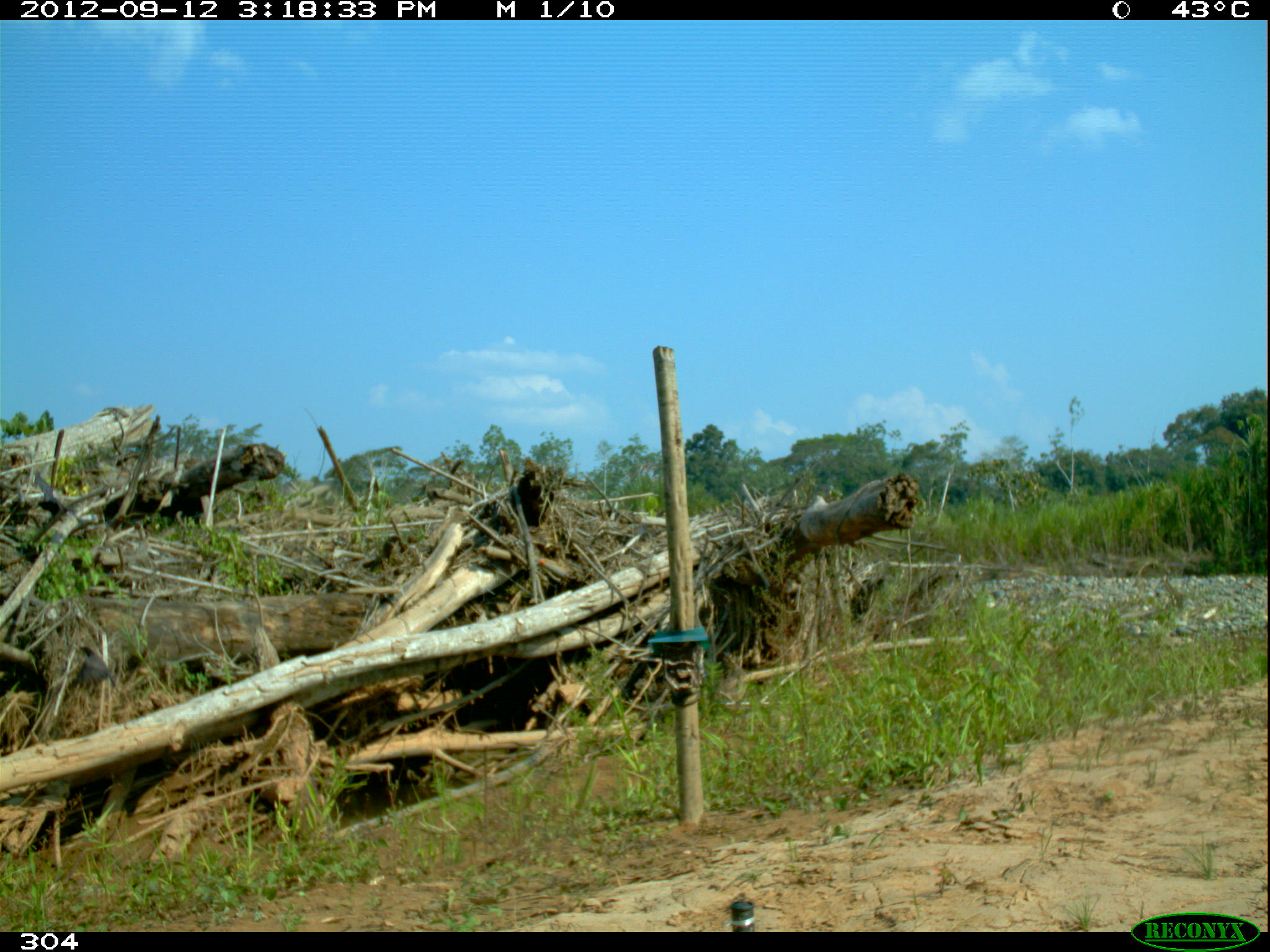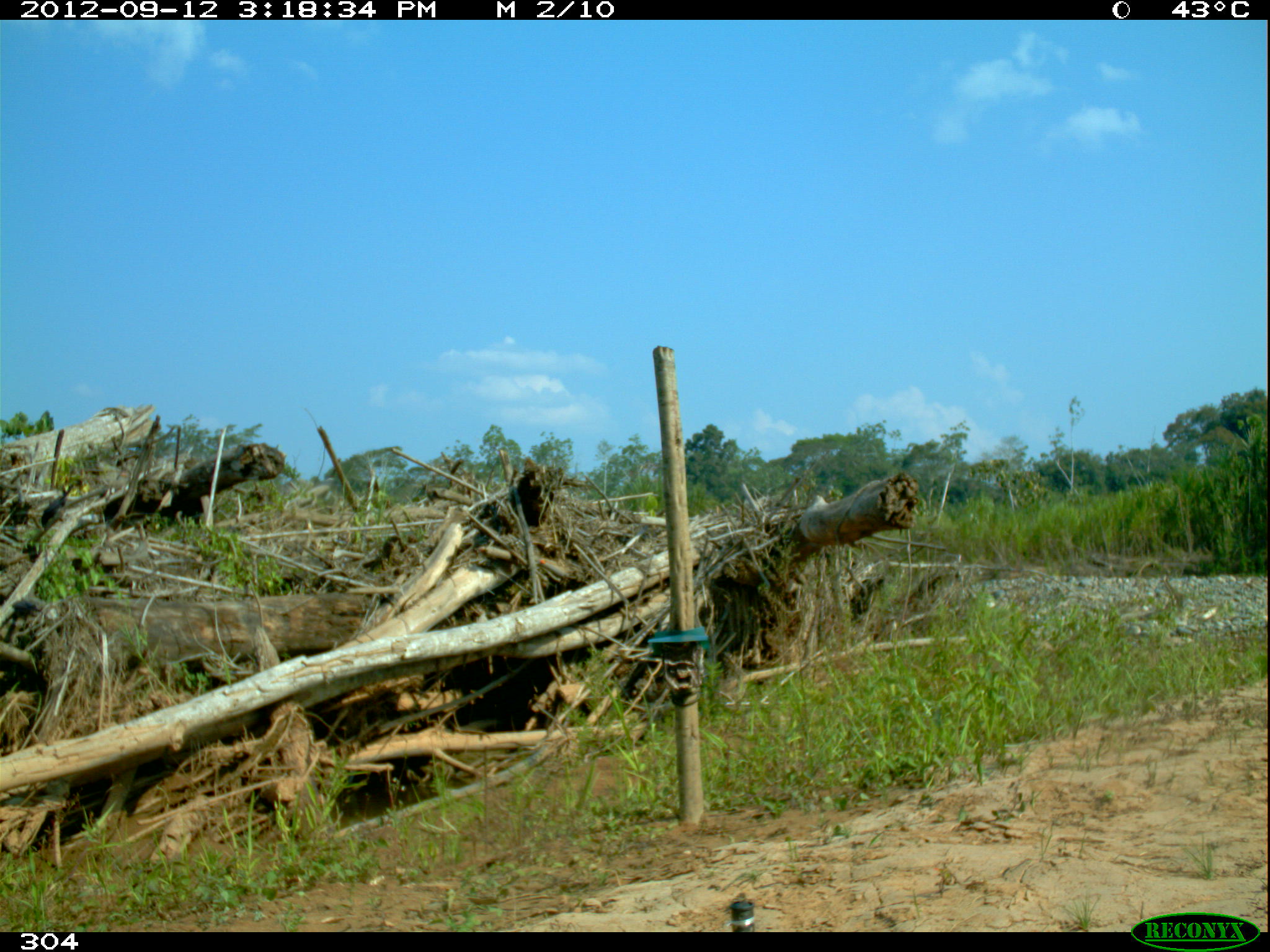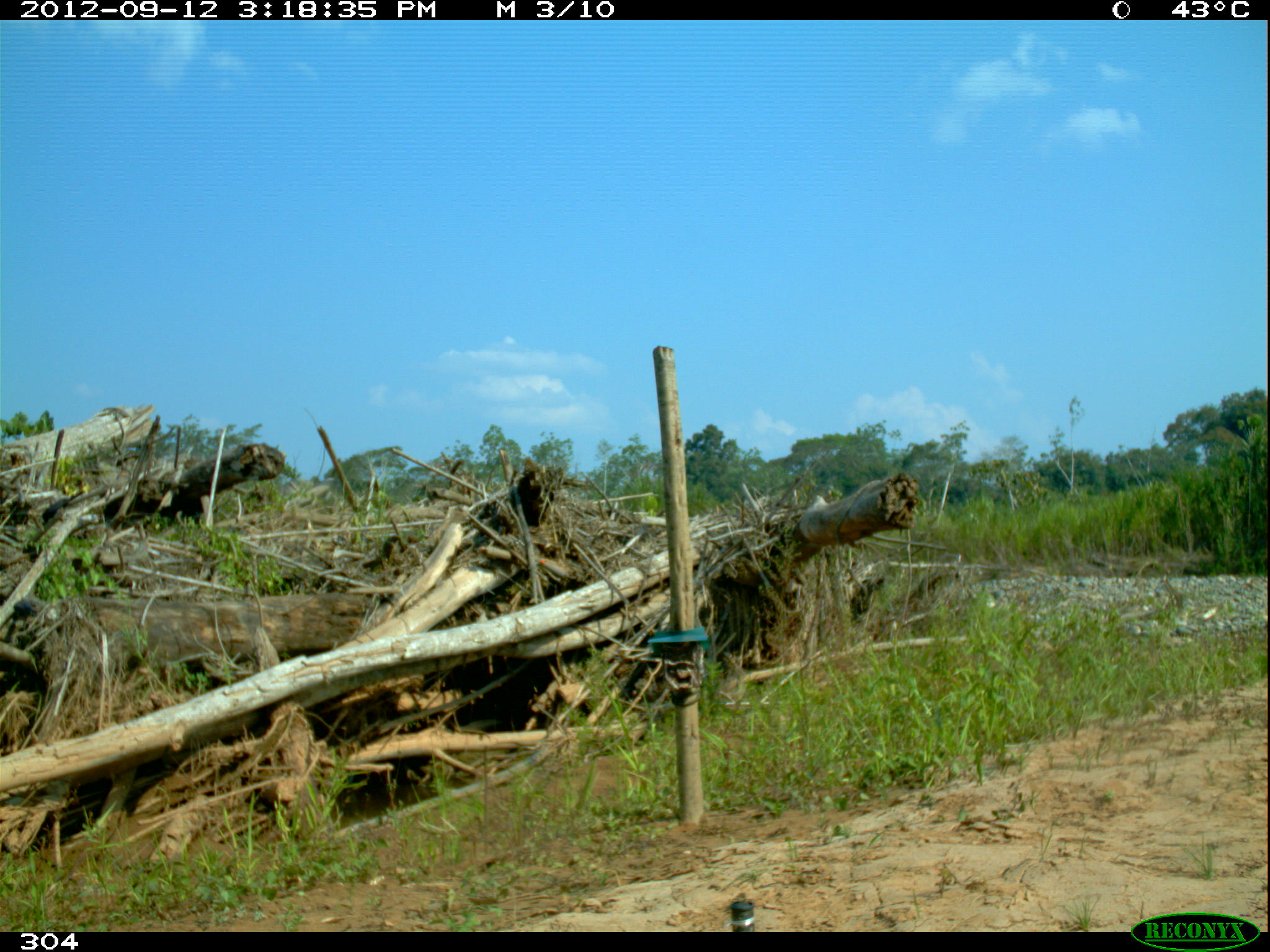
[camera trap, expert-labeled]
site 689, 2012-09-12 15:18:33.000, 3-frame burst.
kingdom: Animalia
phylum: Chordata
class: Aves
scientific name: Aves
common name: bird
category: unknown bird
Unknown bird (bird) (Aves).